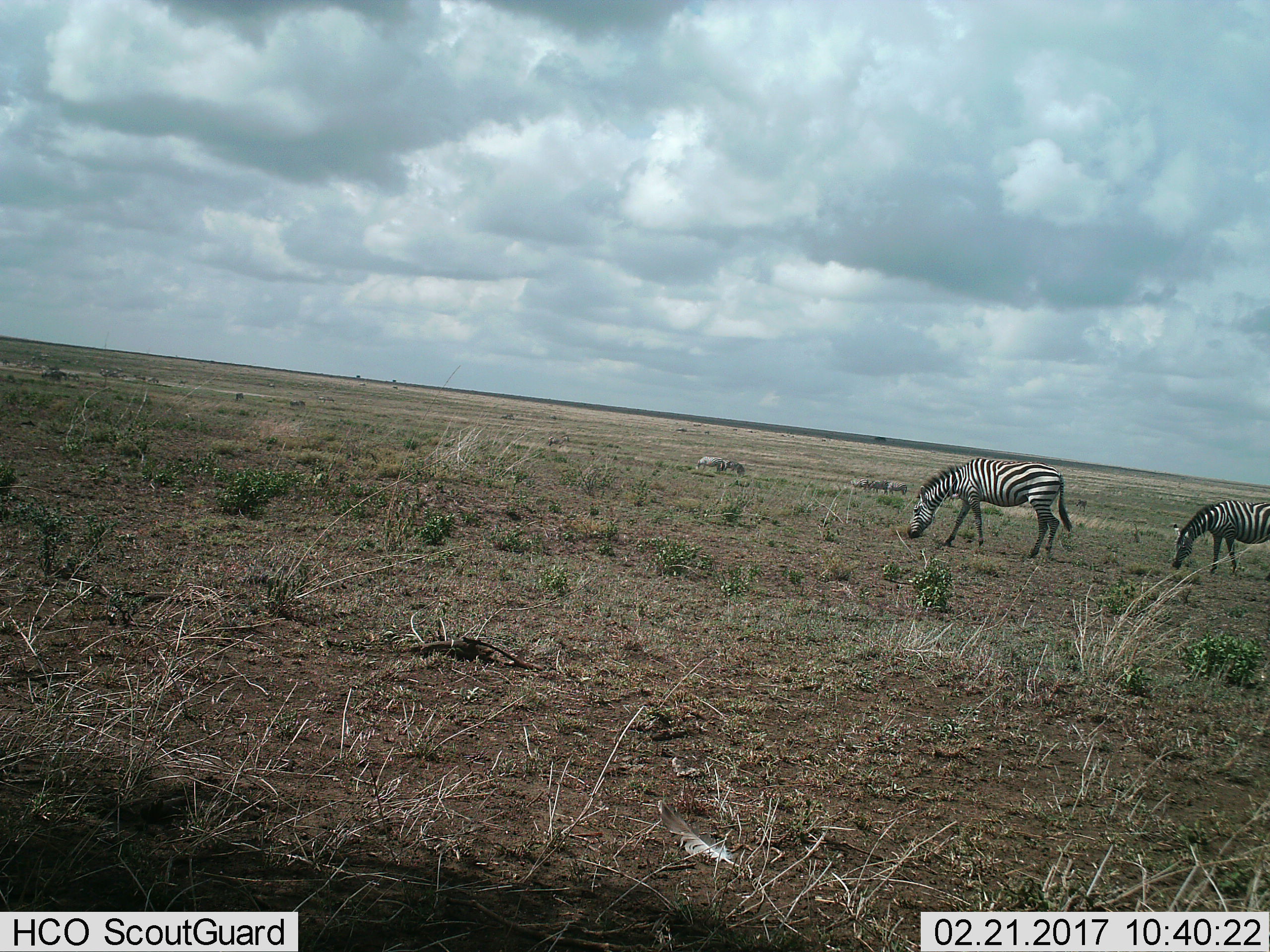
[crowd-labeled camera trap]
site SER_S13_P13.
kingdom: Animalia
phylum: Chordata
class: Mammalia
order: Perissodactyla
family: Equidae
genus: Equus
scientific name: Equus quagga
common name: plains zebra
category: zebraplains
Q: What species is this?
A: Zebraplains (plains zebra) (Equus quagga).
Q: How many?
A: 10.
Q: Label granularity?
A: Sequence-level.